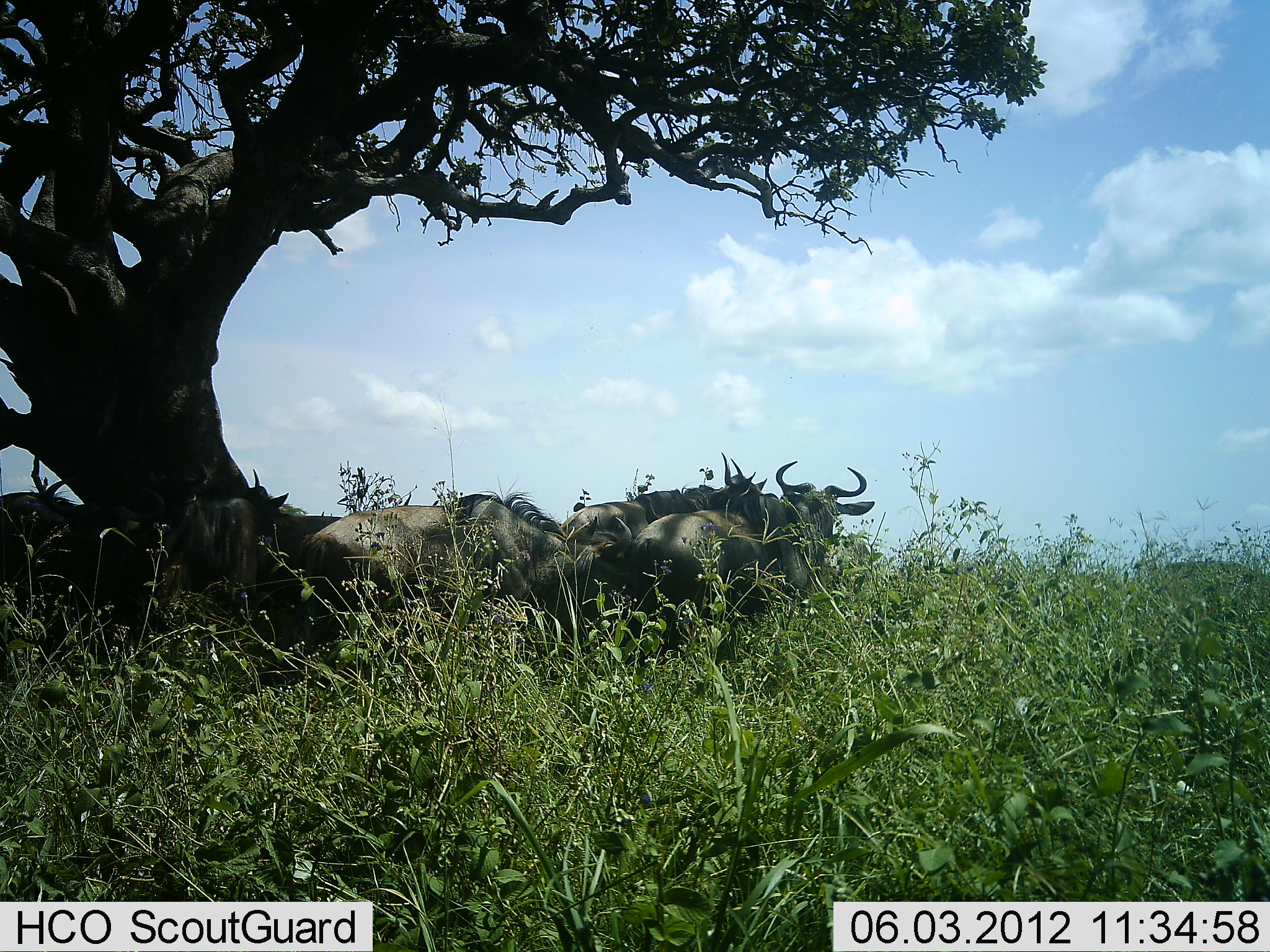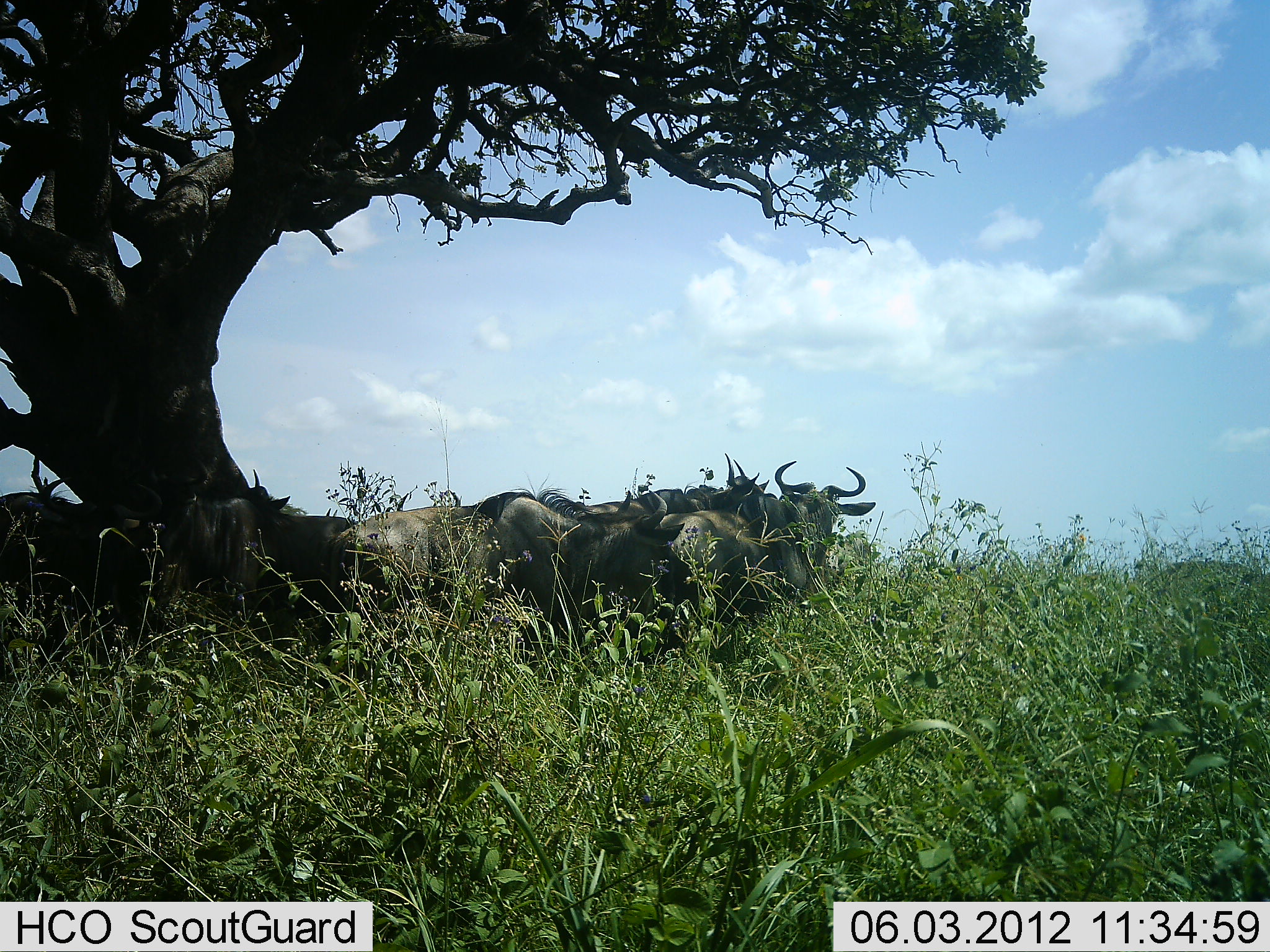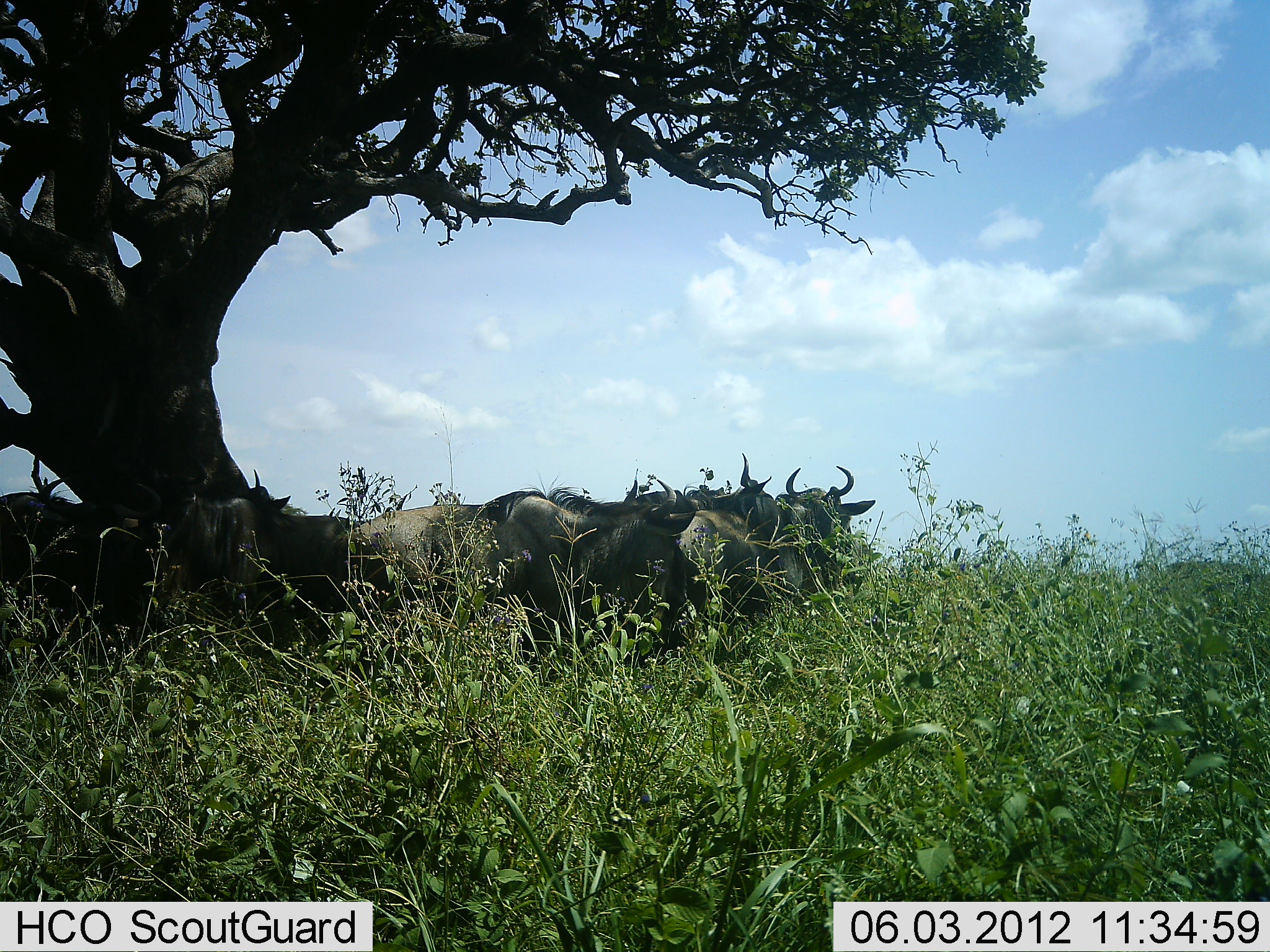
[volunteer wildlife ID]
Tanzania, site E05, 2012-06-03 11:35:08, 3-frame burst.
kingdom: Animalia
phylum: Chordata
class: Mammalia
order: Artiodactyla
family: Bovidae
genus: Connochaetes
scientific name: Connochaetes taurinus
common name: blue wildebeest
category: wildebeest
Wildebeest (blue wildebeest) (Connochaetes taurinus), count 7. Behavior (volunteer vote fractions): standing 70%, resting 40%, moving 0%, interacting 20%. Young present (vote fraction): 0%. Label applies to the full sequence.